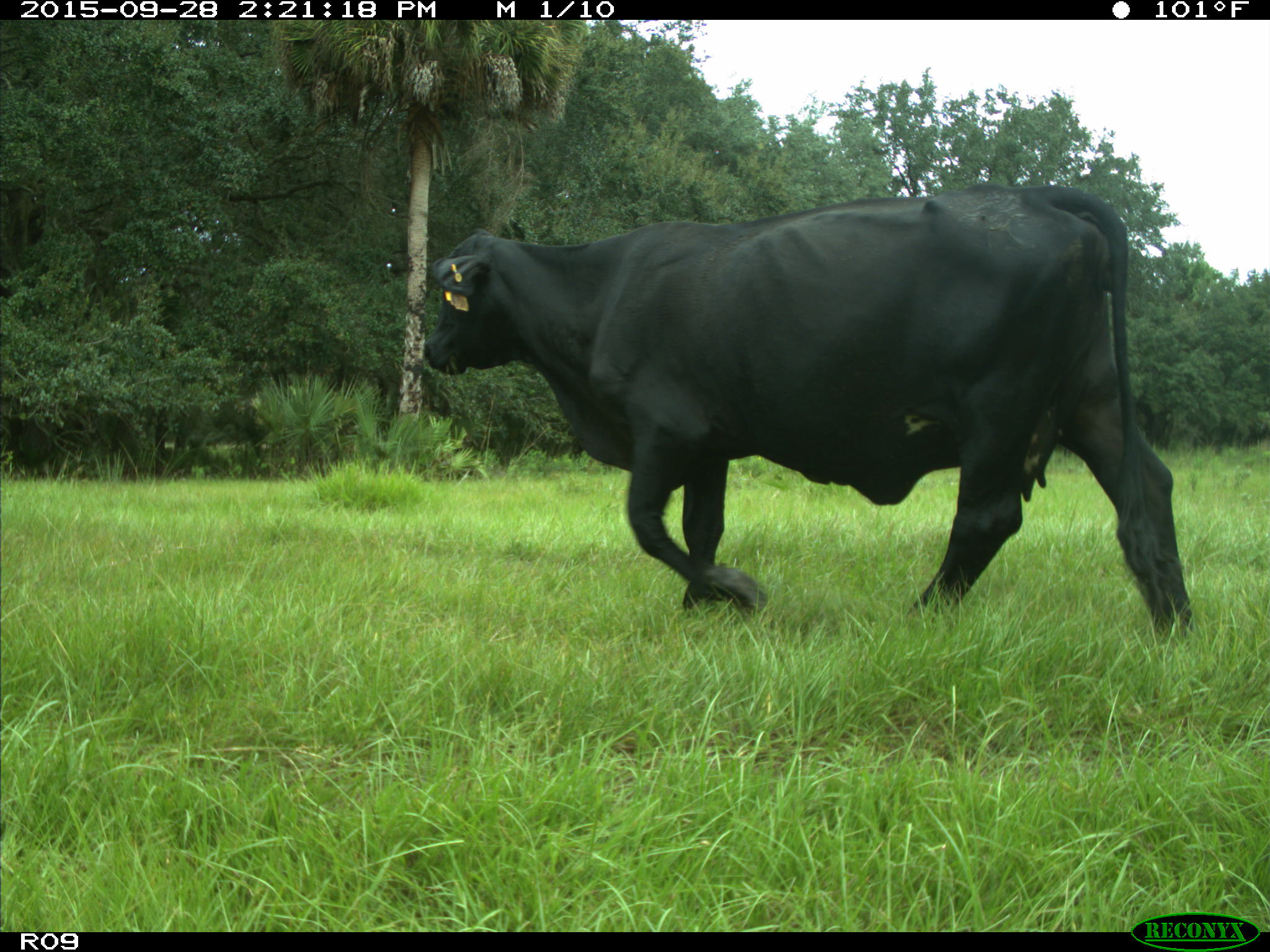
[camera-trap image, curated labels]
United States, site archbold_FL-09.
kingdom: Animalia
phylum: Chordata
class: Mammalia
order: Artiodactyla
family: Bovidae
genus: Bos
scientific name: Bos taurus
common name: domestic cow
Bos taurus (domestic cow).